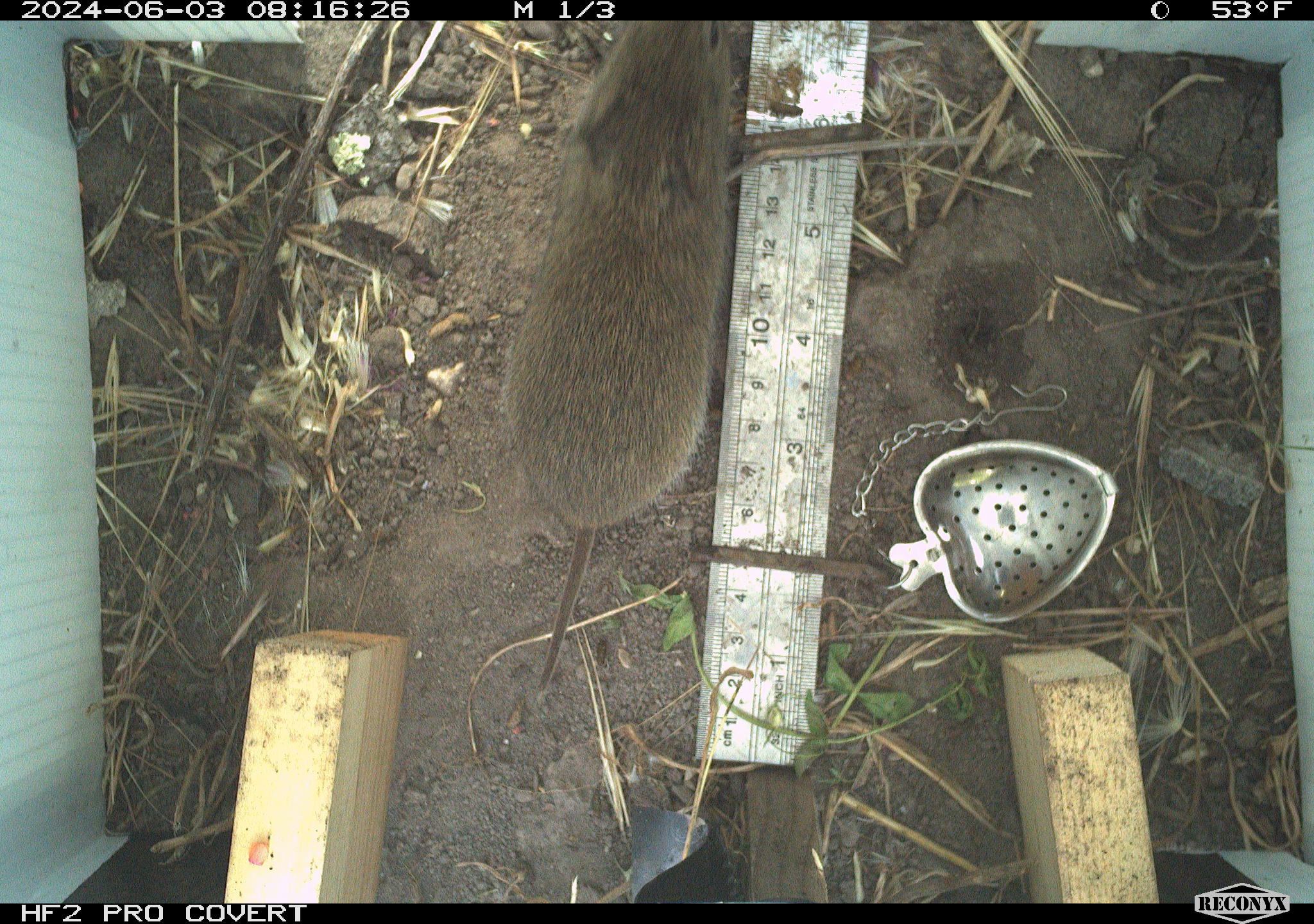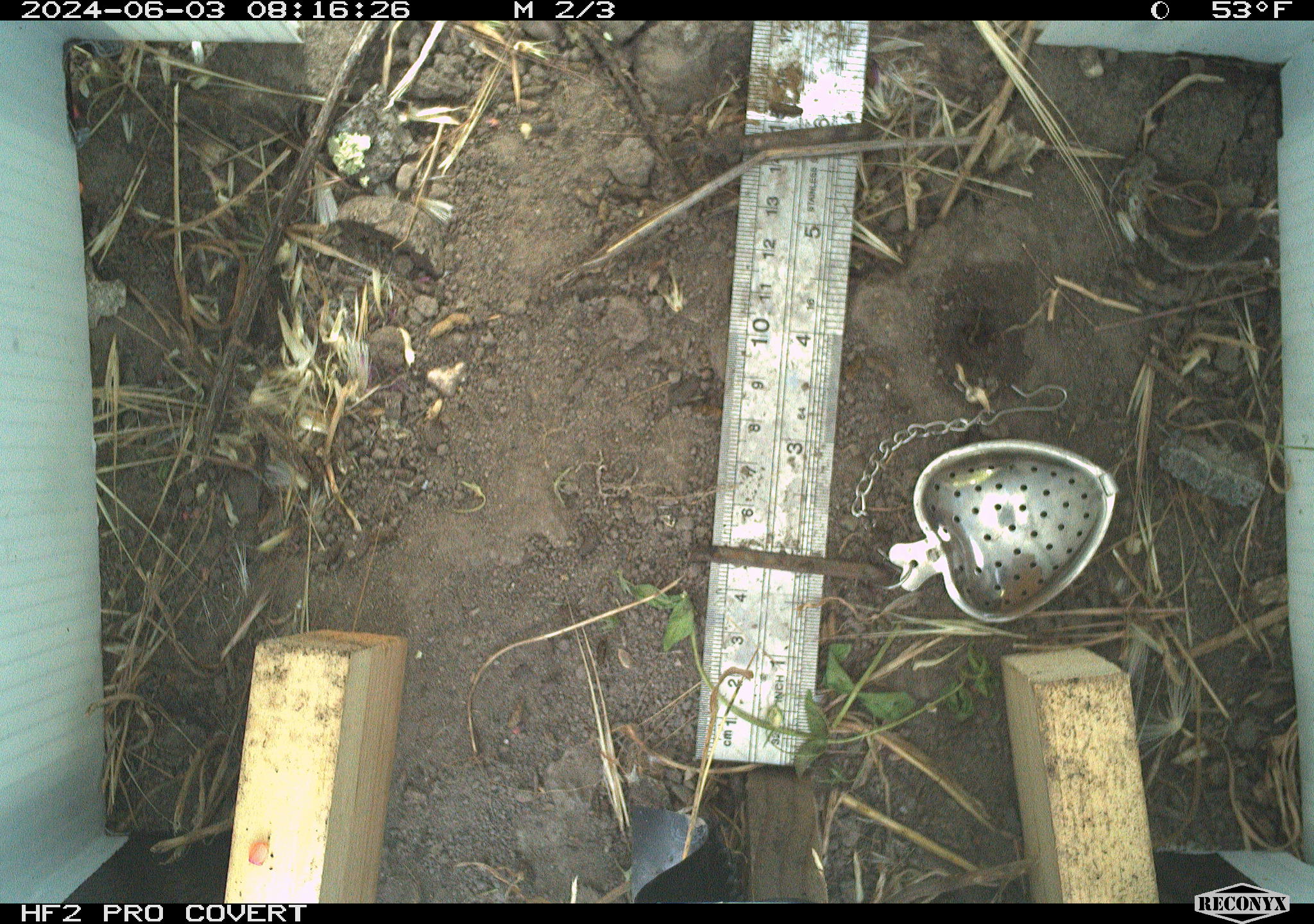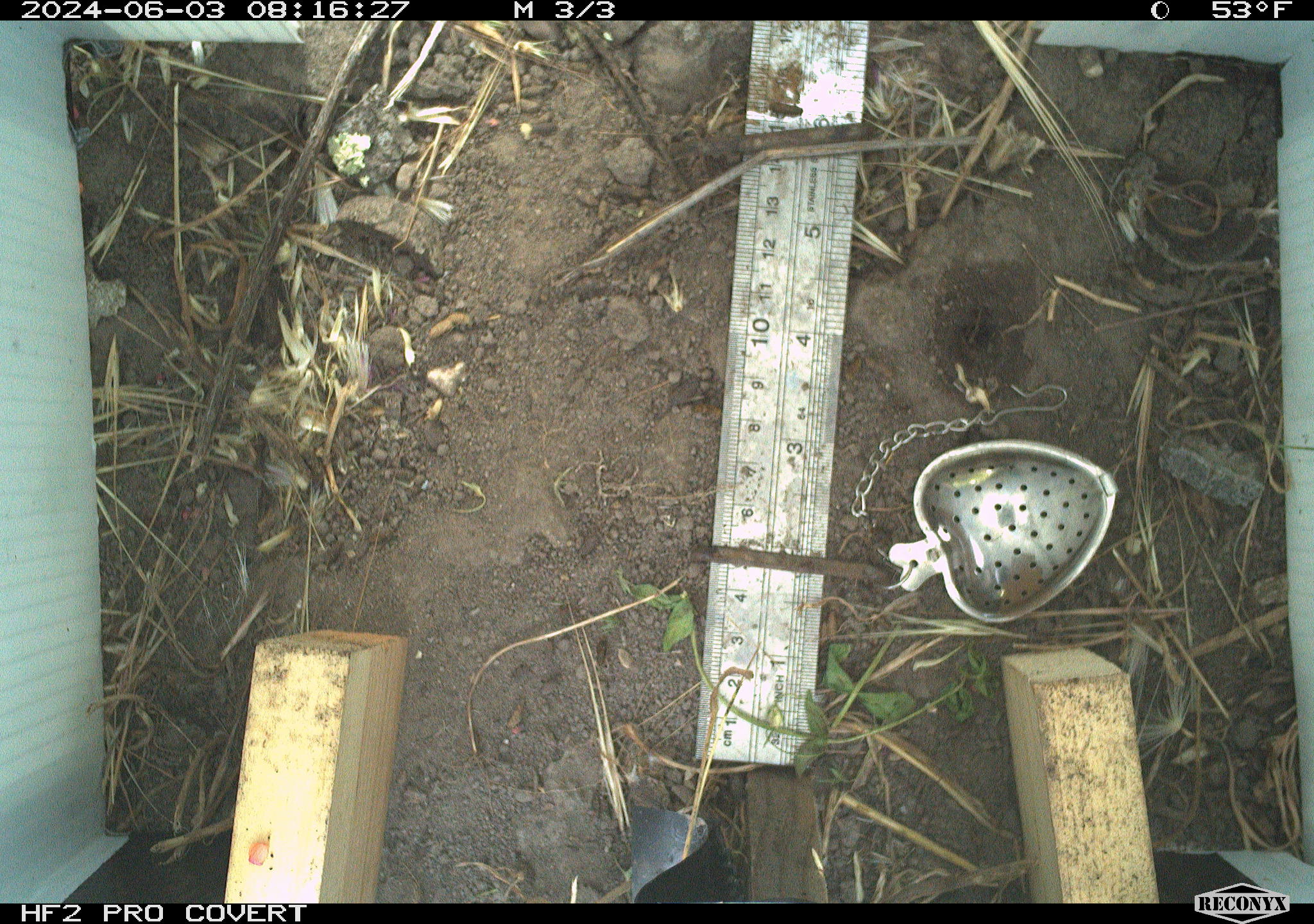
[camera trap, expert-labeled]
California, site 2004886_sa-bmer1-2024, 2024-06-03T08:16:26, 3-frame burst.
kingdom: Animalia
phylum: Chordata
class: Mammalia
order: Rodentia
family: Cricetidae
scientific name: Arvicolinae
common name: voles, lemmings, and muskrats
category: arvicolinae subfamily